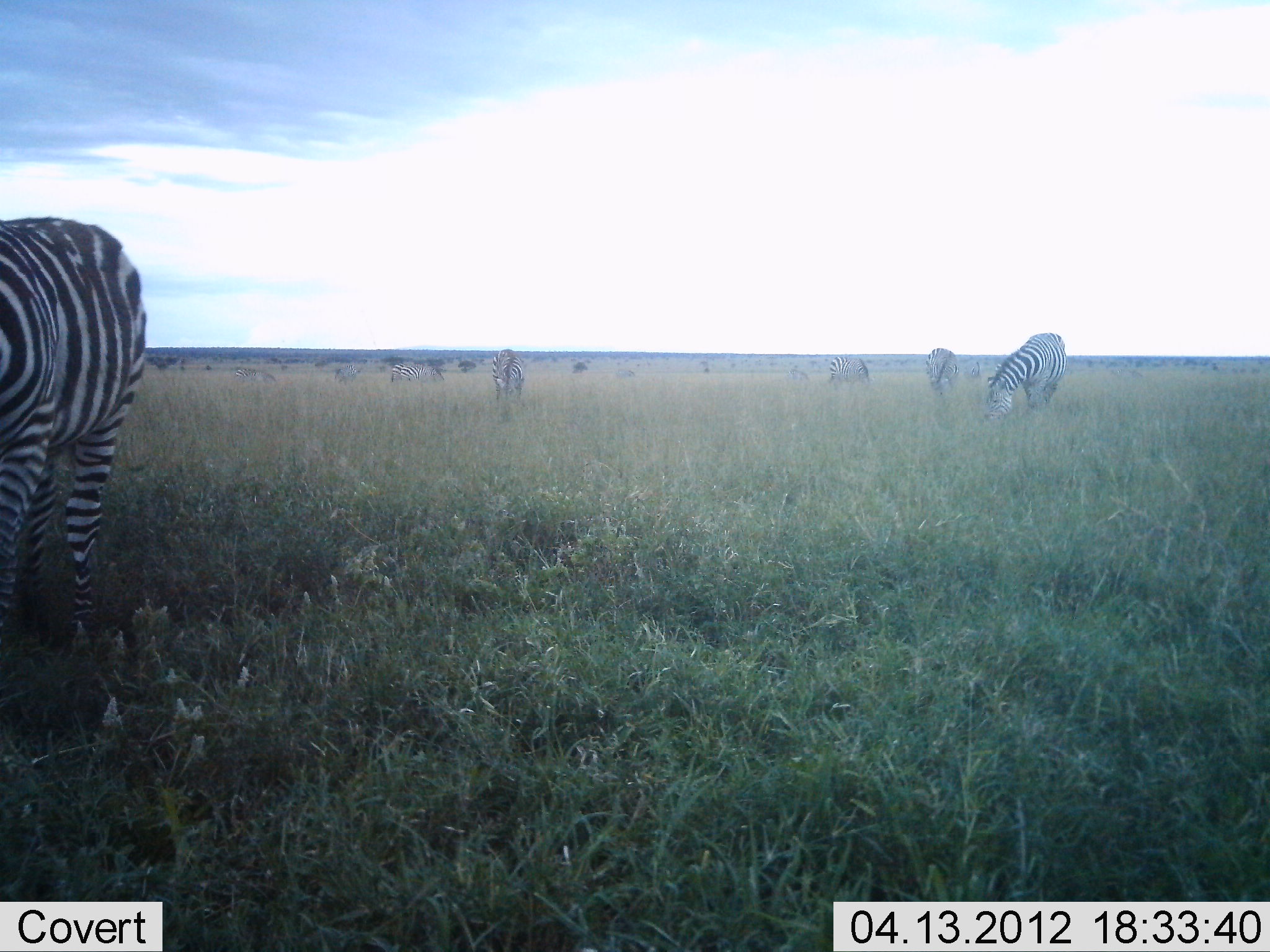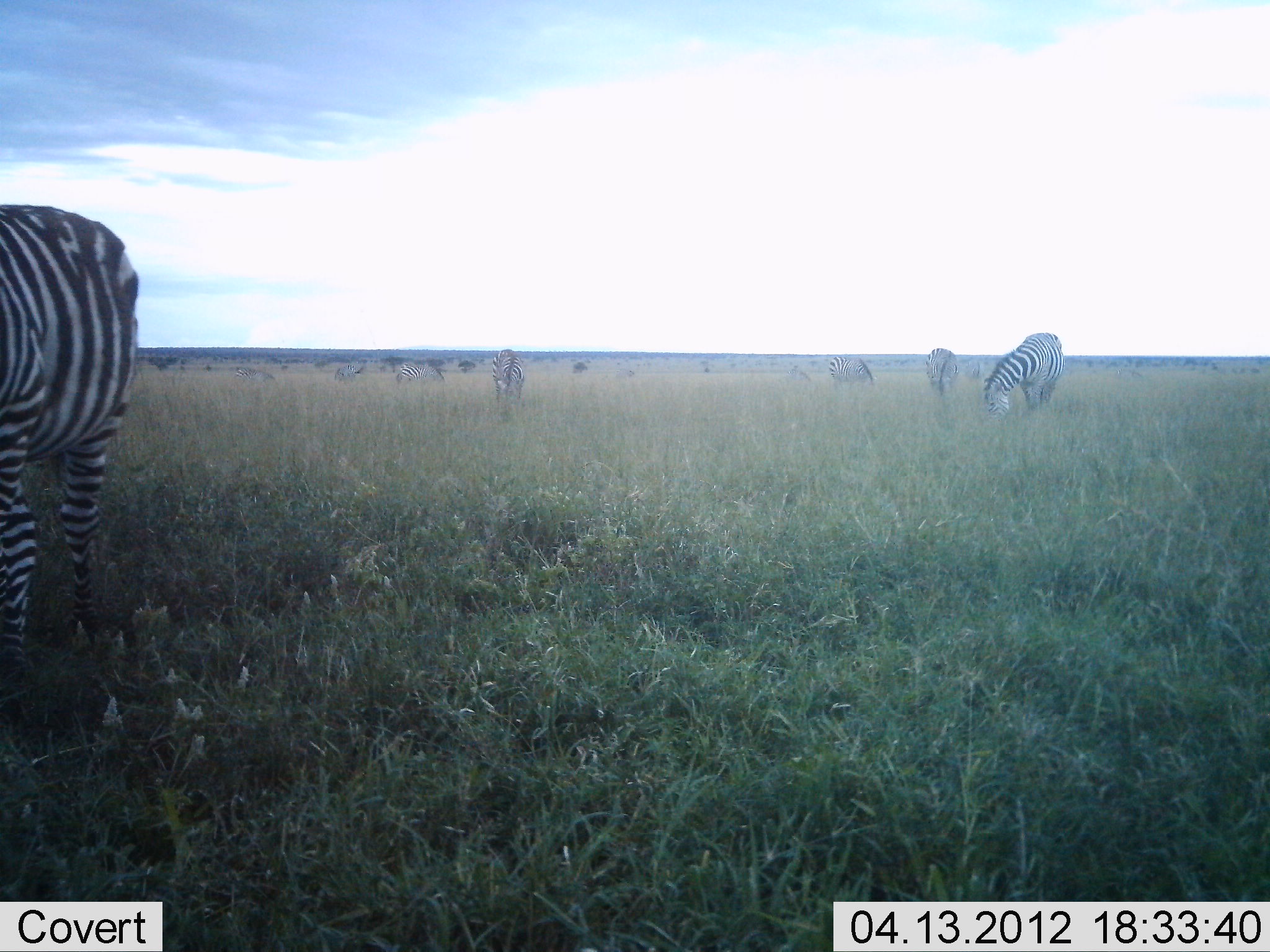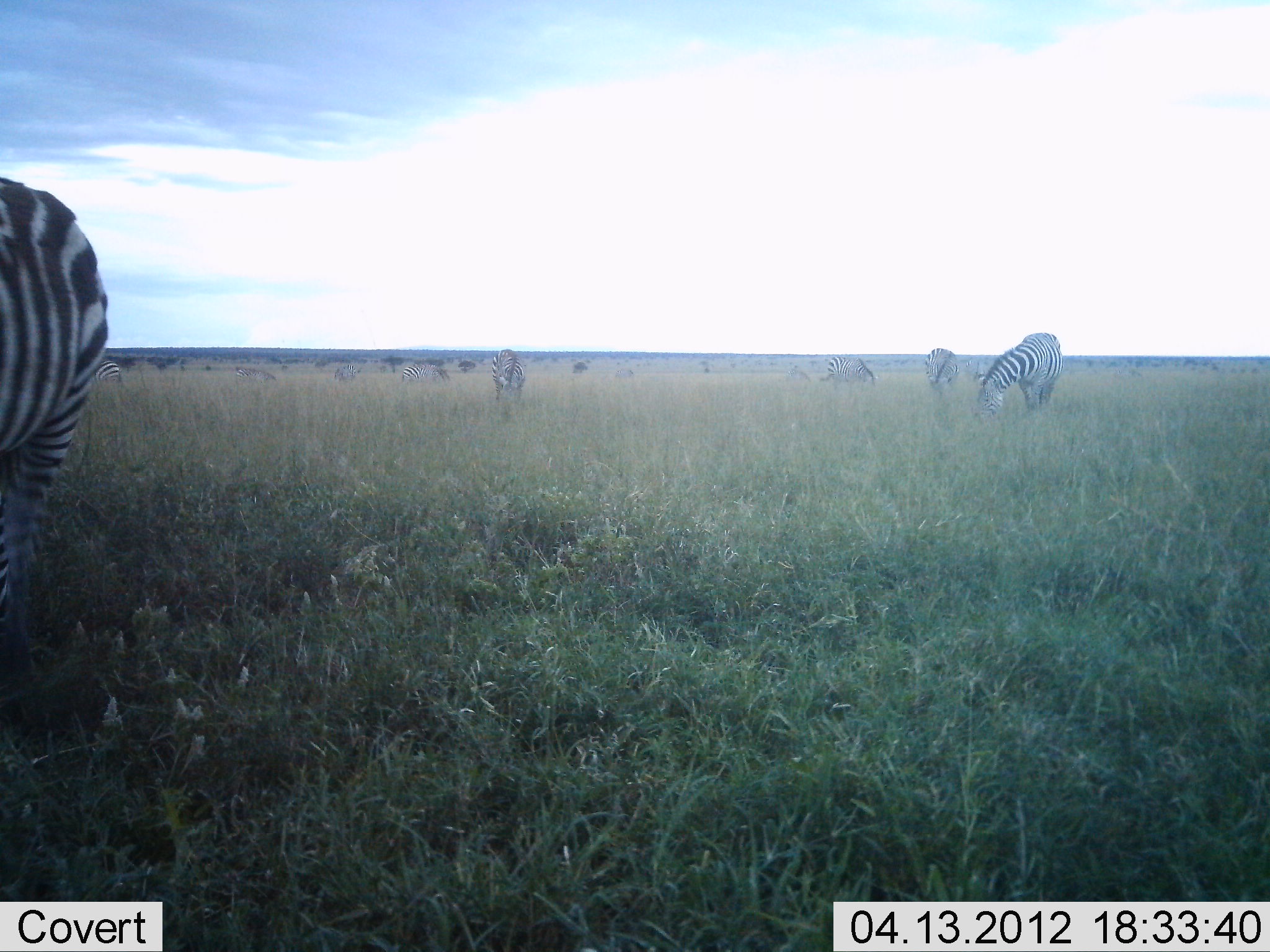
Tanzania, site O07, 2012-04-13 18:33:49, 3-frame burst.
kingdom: Animalia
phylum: Chordata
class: Mammalia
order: Perissodactyla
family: Equidae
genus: Equus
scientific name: Equus quagga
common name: plains zebra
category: zebra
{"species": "zebra (plains zebra) (Equus quagga)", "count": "8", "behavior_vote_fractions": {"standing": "25%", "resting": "0%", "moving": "8%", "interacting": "0%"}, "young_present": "0%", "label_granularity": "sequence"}